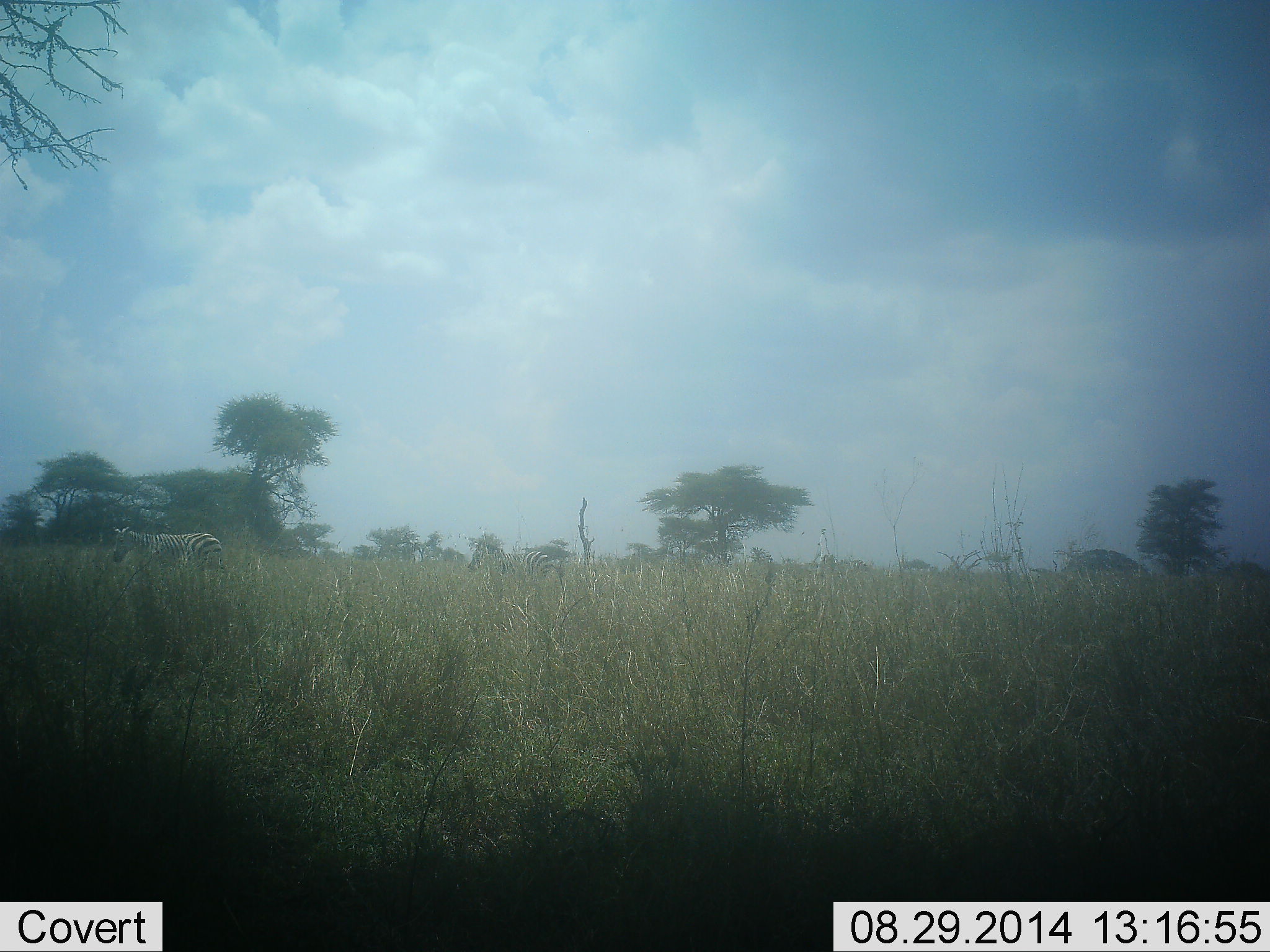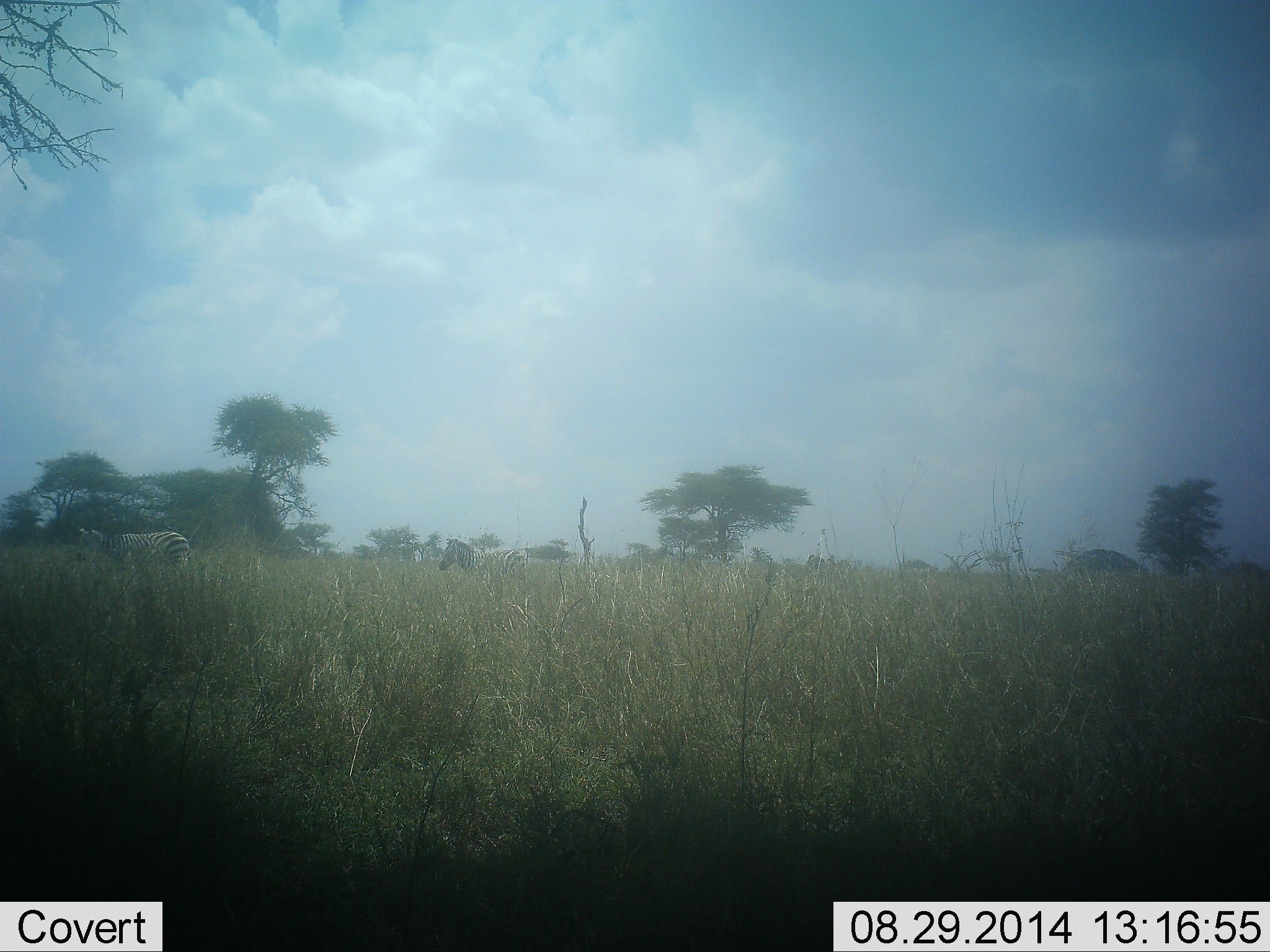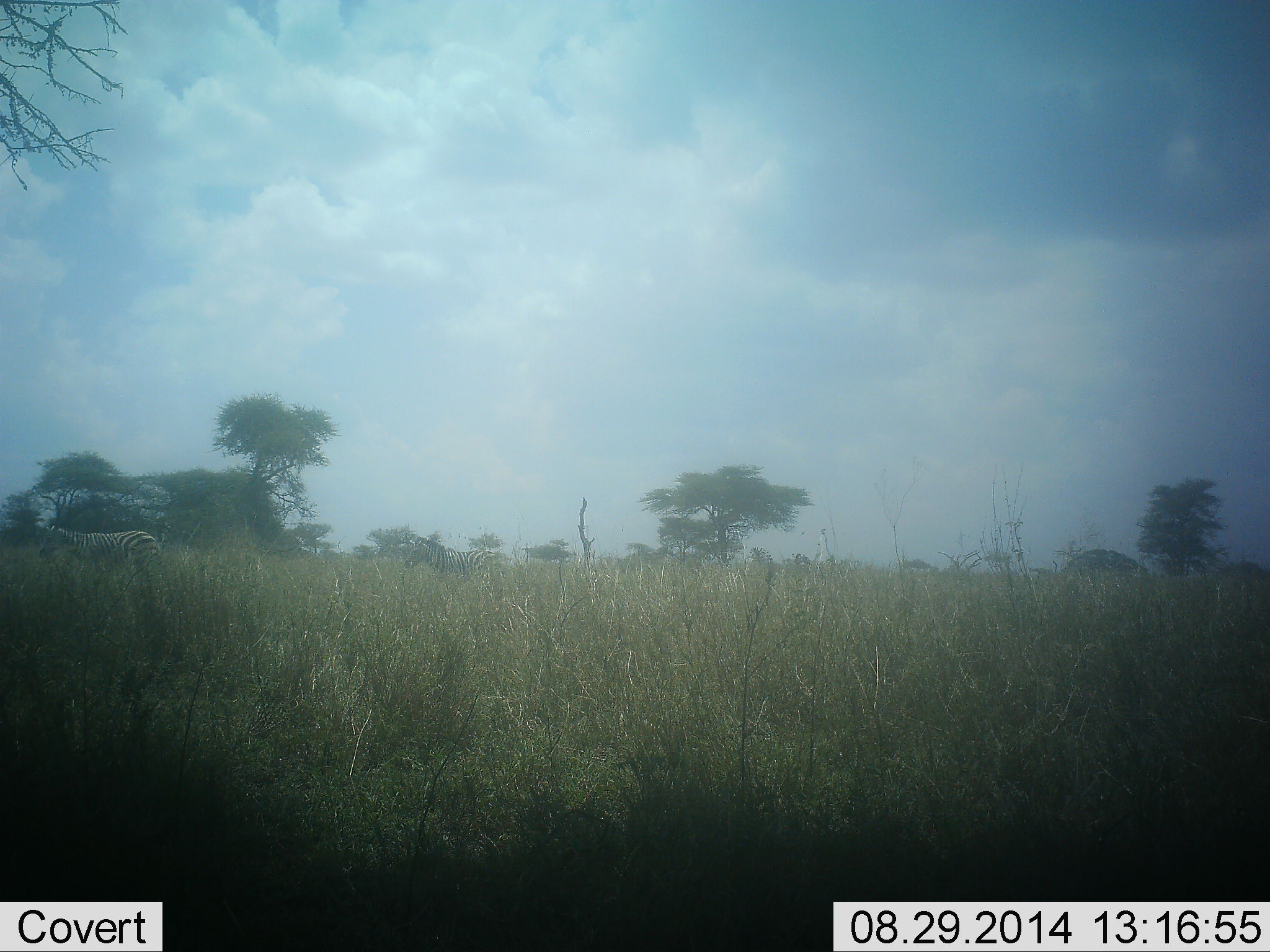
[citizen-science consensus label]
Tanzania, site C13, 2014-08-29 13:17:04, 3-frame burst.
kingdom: Animalia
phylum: Chordata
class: Mammalia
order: Perissodactyla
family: Equidae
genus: Equus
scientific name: Equus quagga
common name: plains zebra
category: zebra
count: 3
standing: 10%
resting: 0%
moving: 90%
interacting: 0%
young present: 0%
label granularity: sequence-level